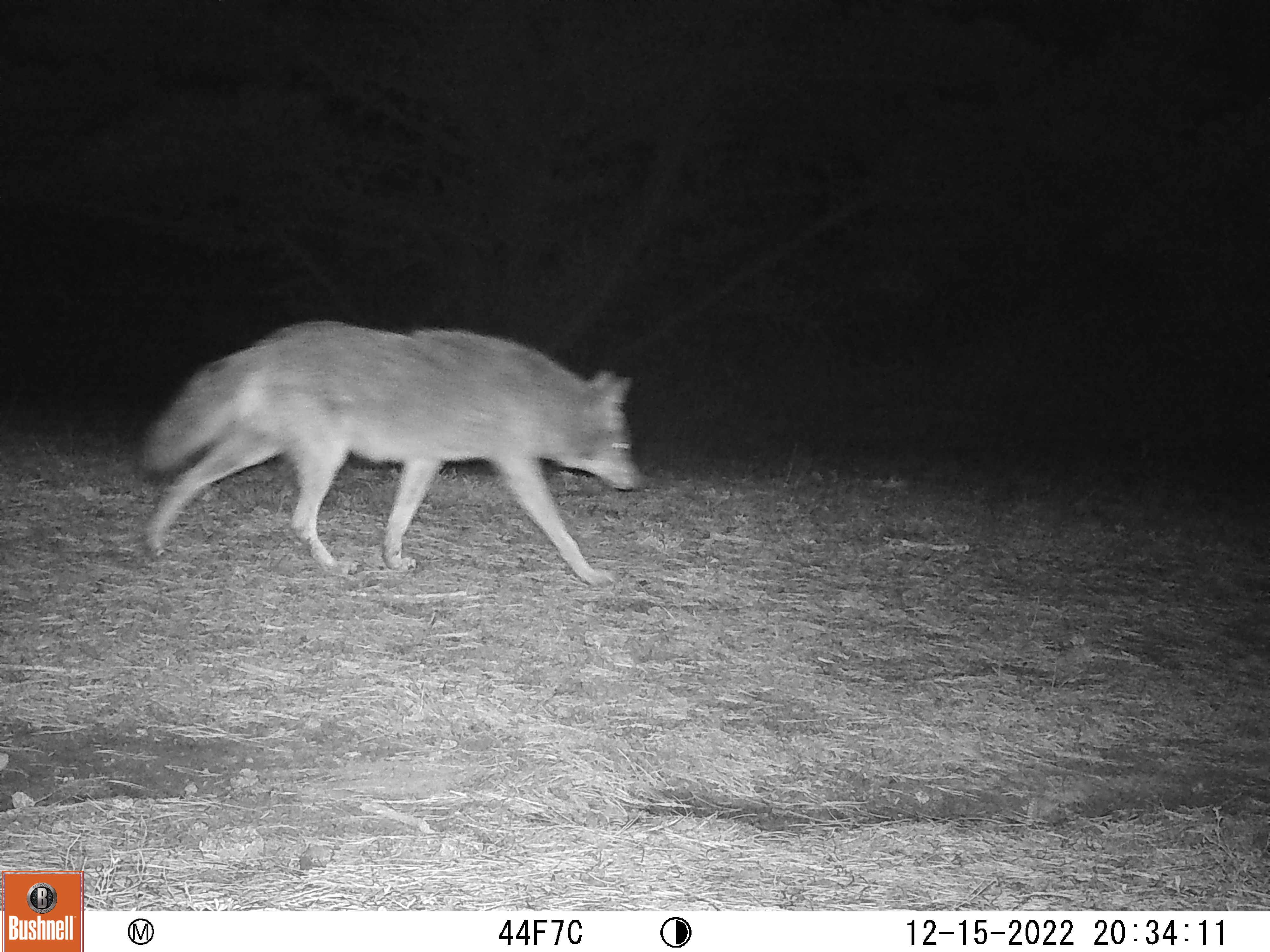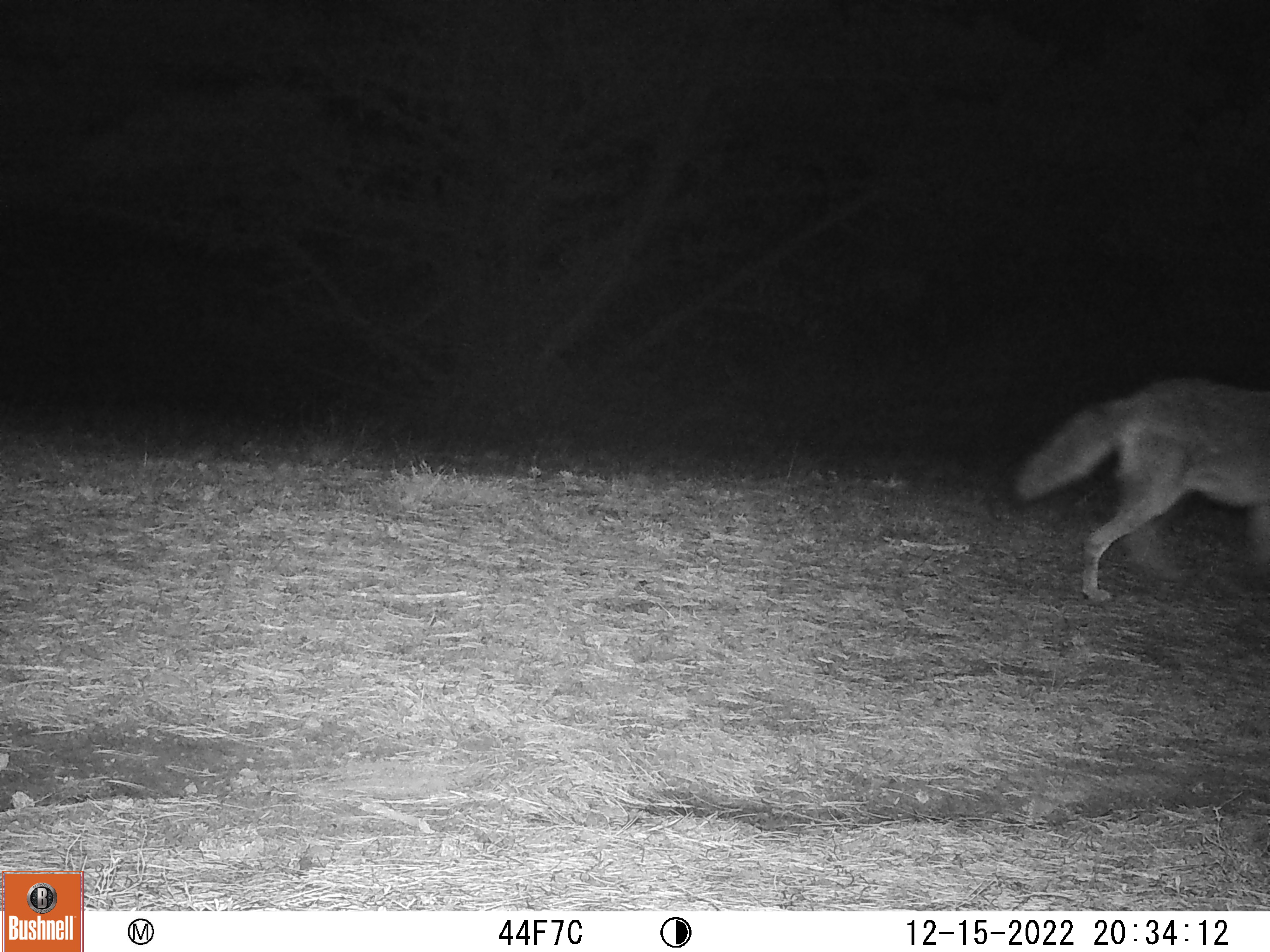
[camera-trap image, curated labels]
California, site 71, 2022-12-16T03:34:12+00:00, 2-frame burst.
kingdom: Animalia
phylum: Chordata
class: Mammalia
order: Carnivora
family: Canidae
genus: Canis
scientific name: Canis latrans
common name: coyote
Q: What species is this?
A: Coyote (Canis latrans).